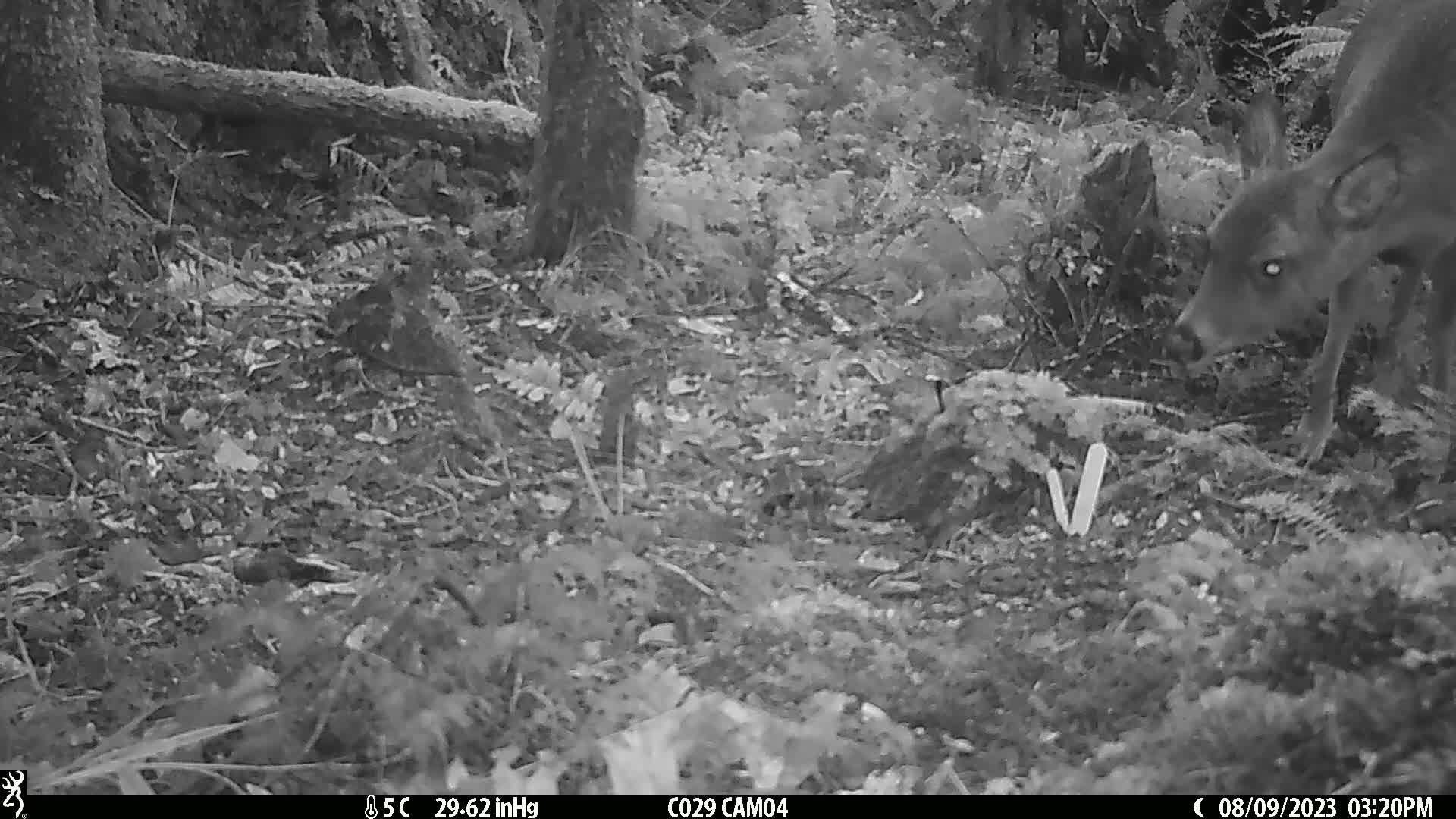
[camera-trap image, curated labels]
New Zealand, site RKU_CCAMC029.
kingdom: Animalia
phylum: Chordata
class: Mammalia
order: Artiodactyla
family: Cervidae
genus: Odocoileus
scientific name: Odocoileus virginianus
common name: white-tailed deer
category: white tailed deer